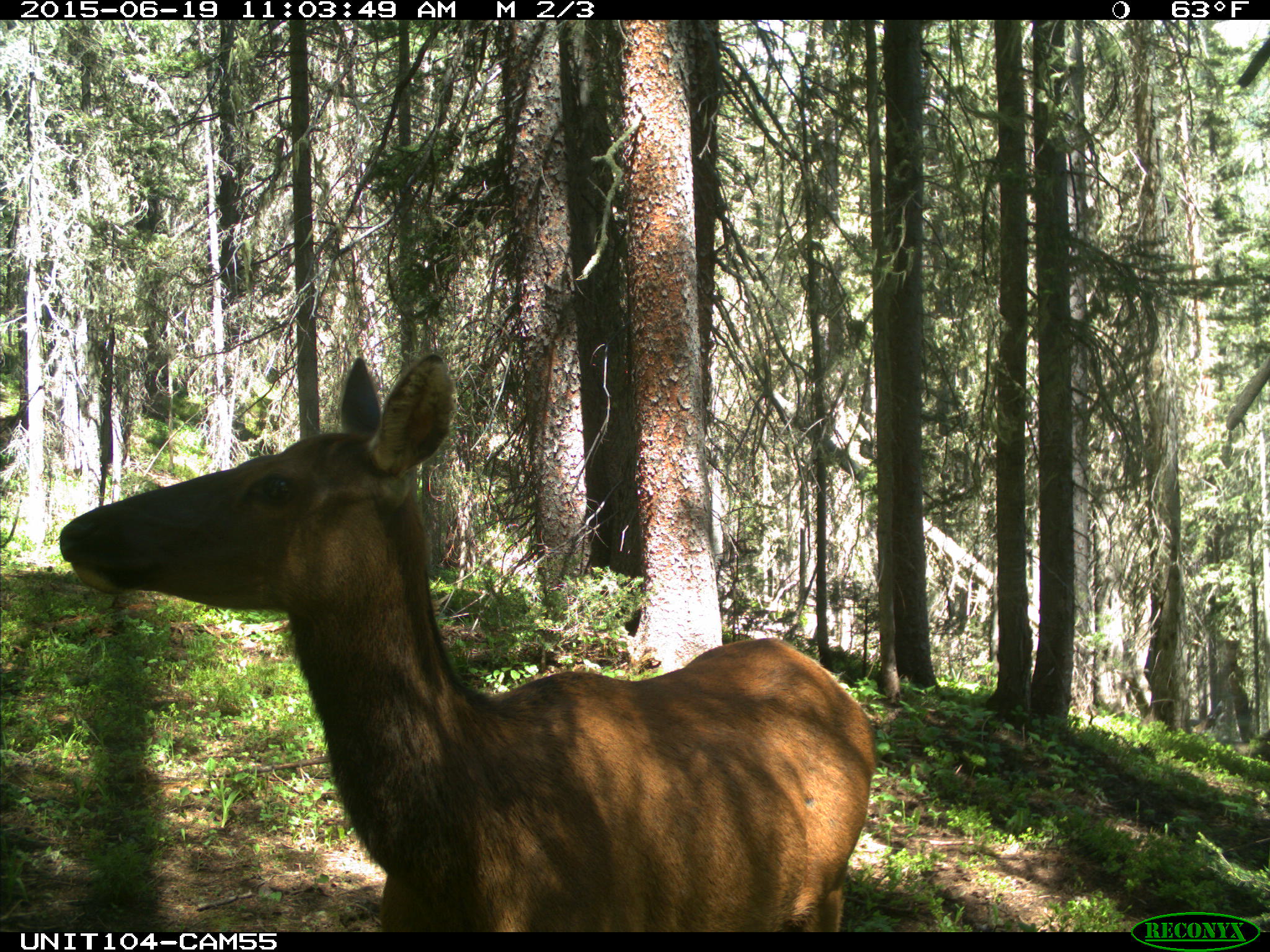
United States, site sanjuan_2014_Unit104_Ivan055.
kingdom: Animalia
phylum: Chordata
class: Mammalia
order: Artiodactyla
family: Cervidae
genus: Cervus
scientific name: Cervus elaphus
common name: red deer